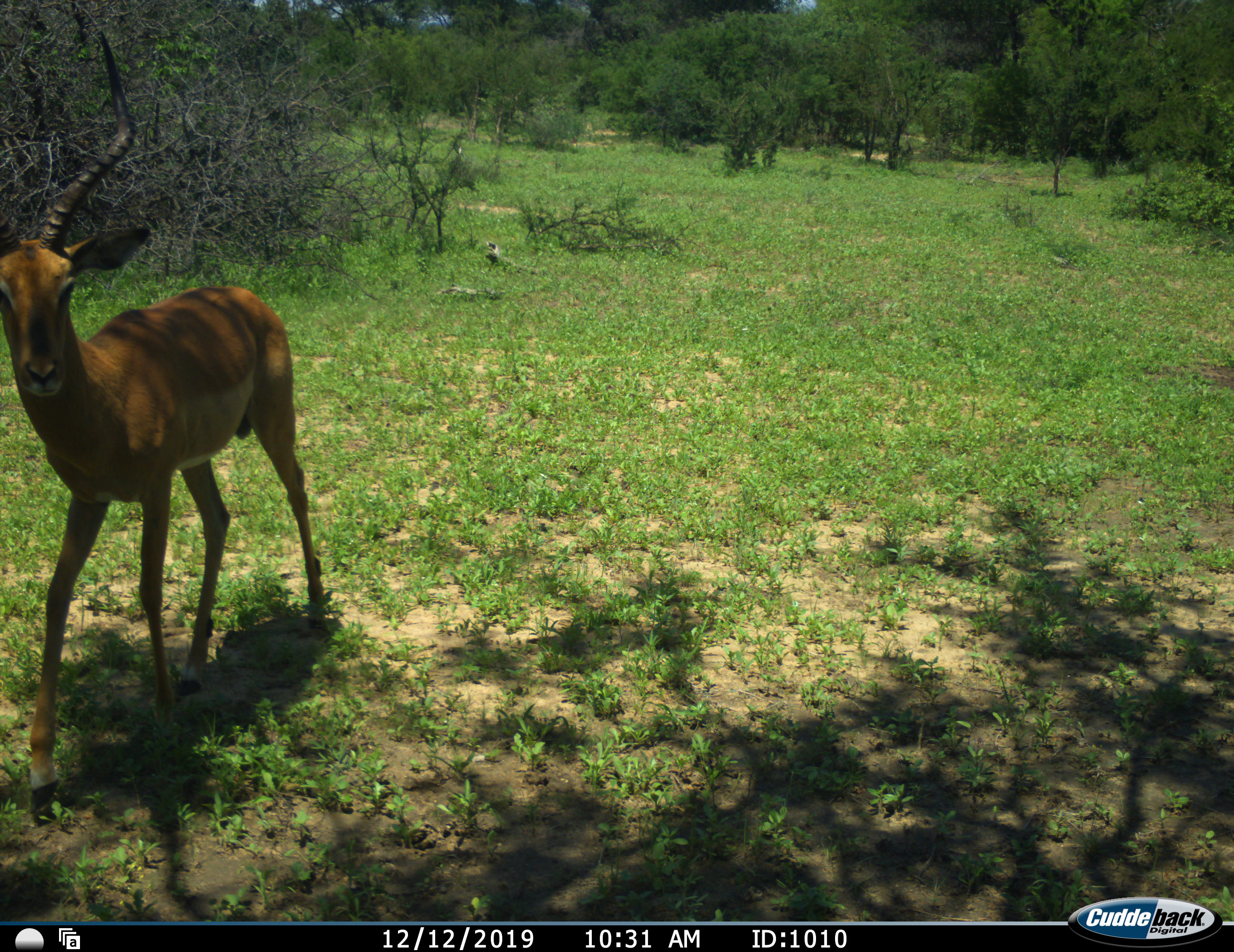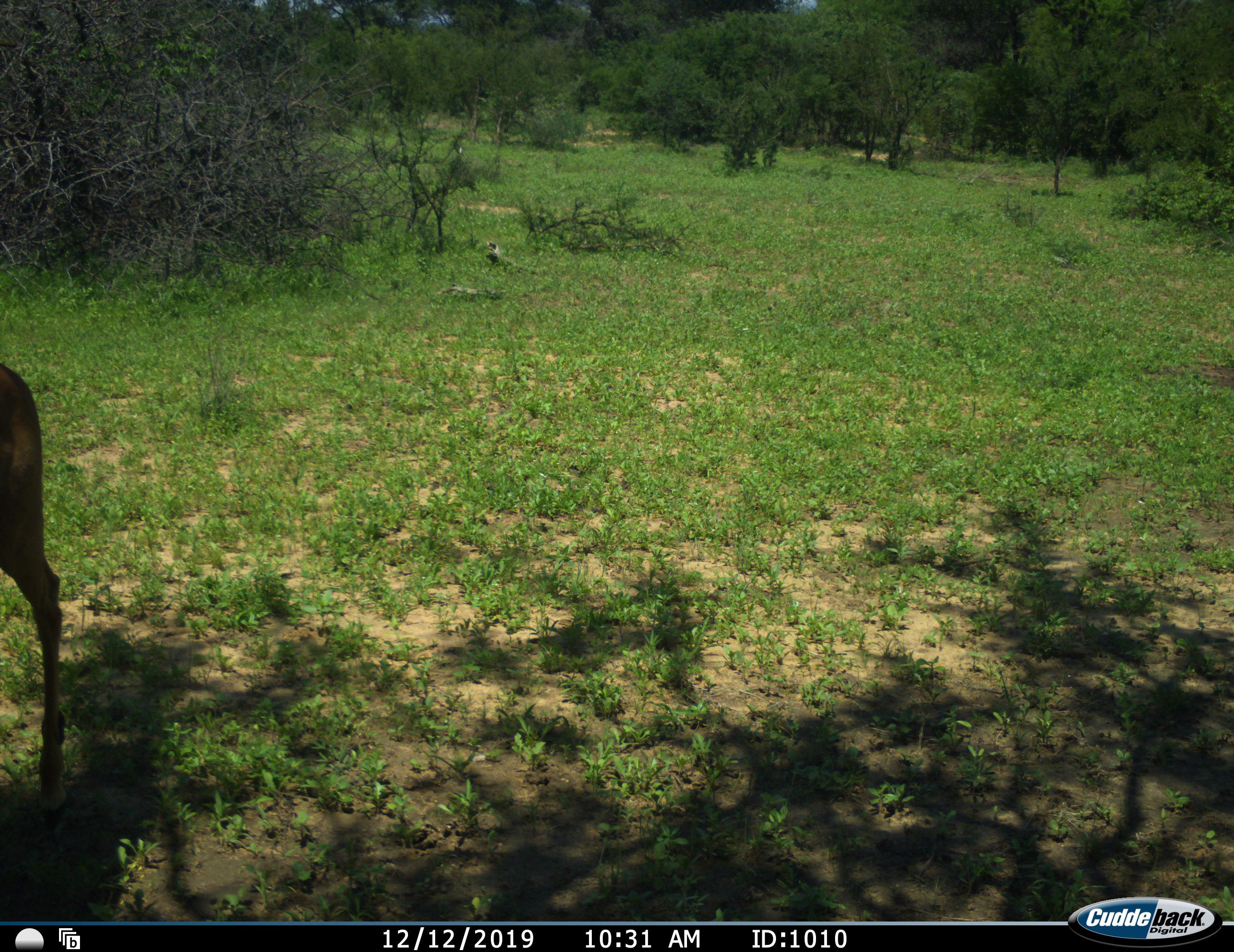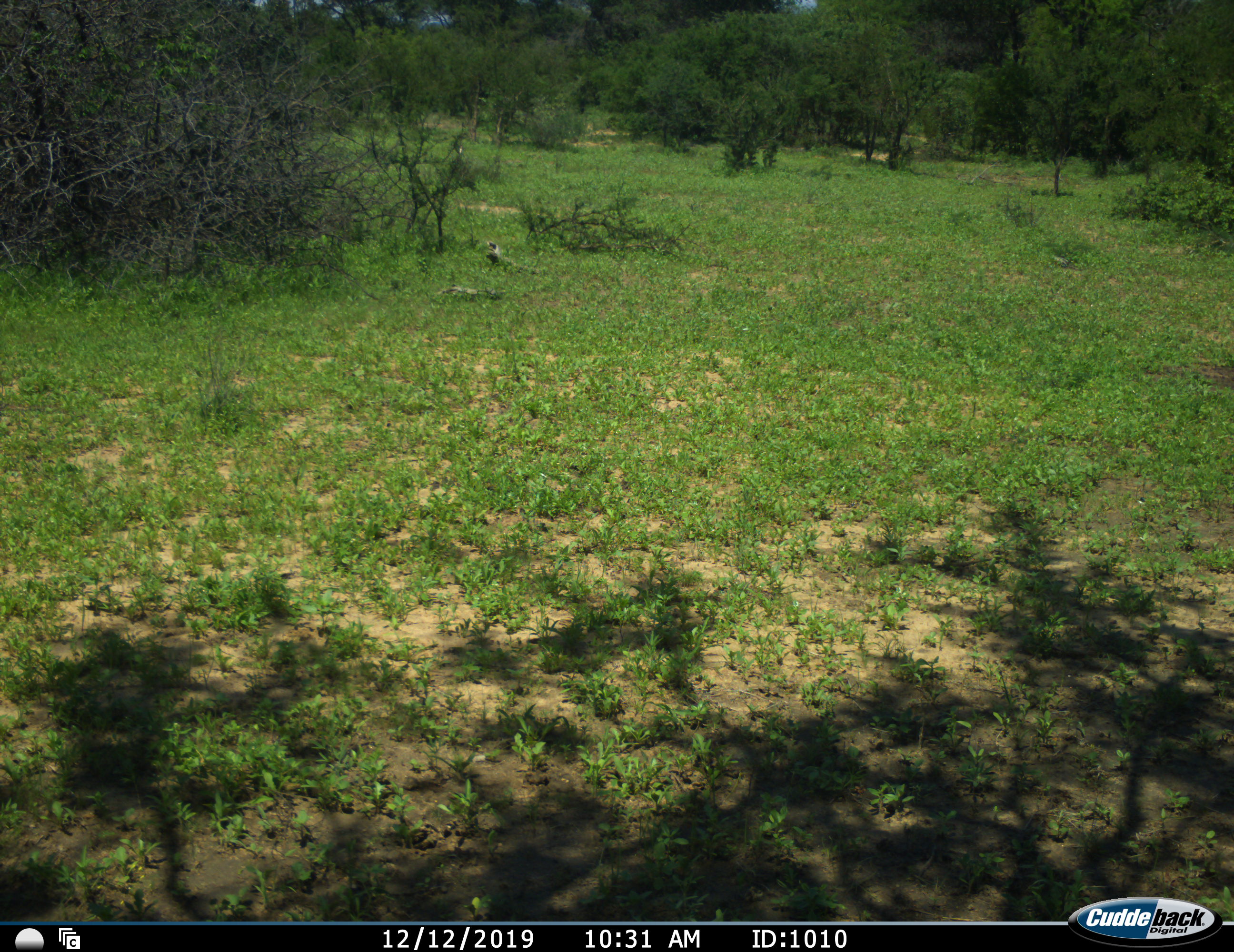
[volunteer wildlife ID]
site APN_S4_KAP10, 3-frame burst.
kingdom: Animalia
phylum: Chordata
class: Mammalia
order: Artiodactyla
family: Bovidae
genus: Aepyceros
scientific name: Aepyceros melampus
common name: impala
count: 1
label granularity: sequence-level